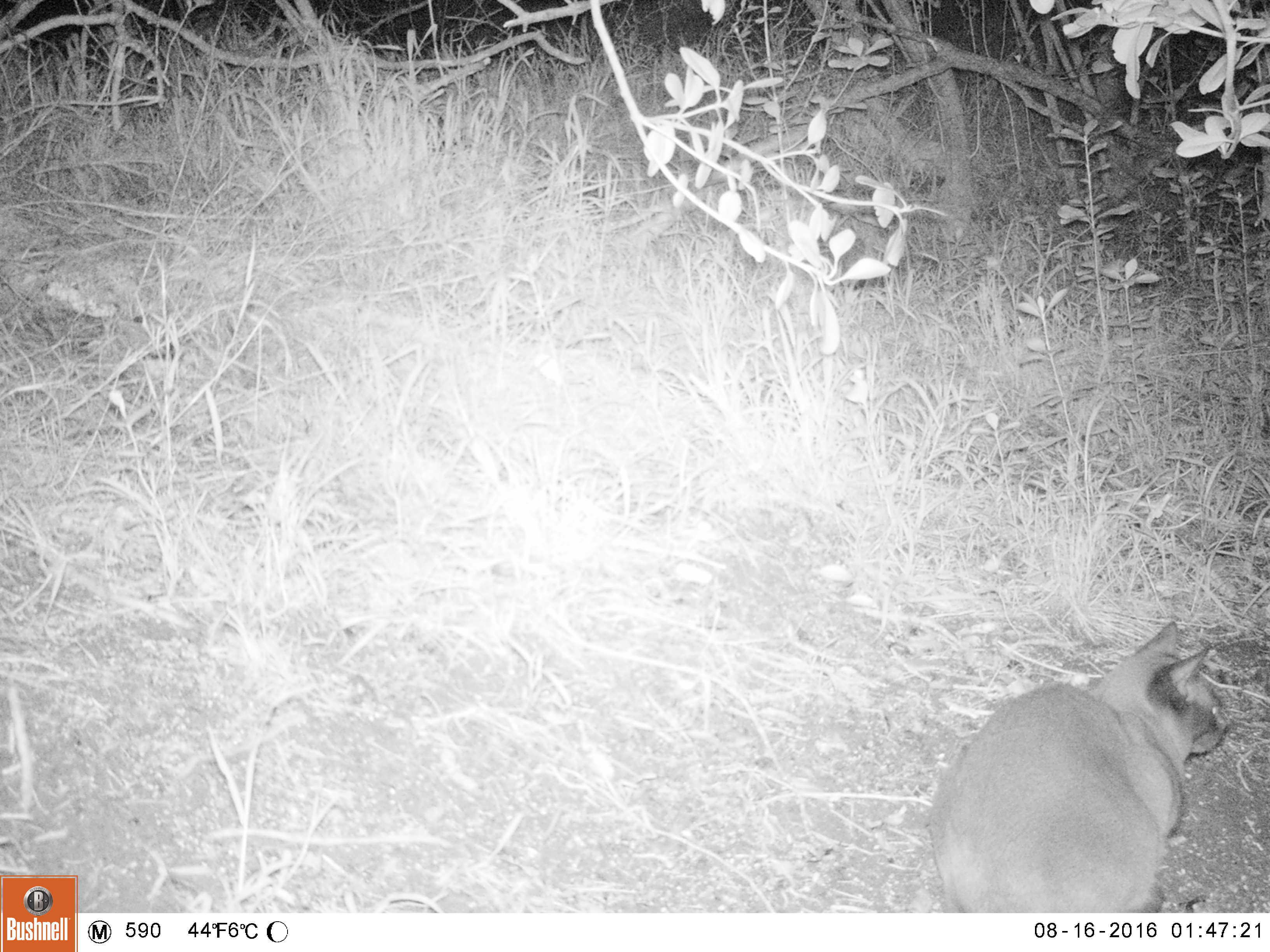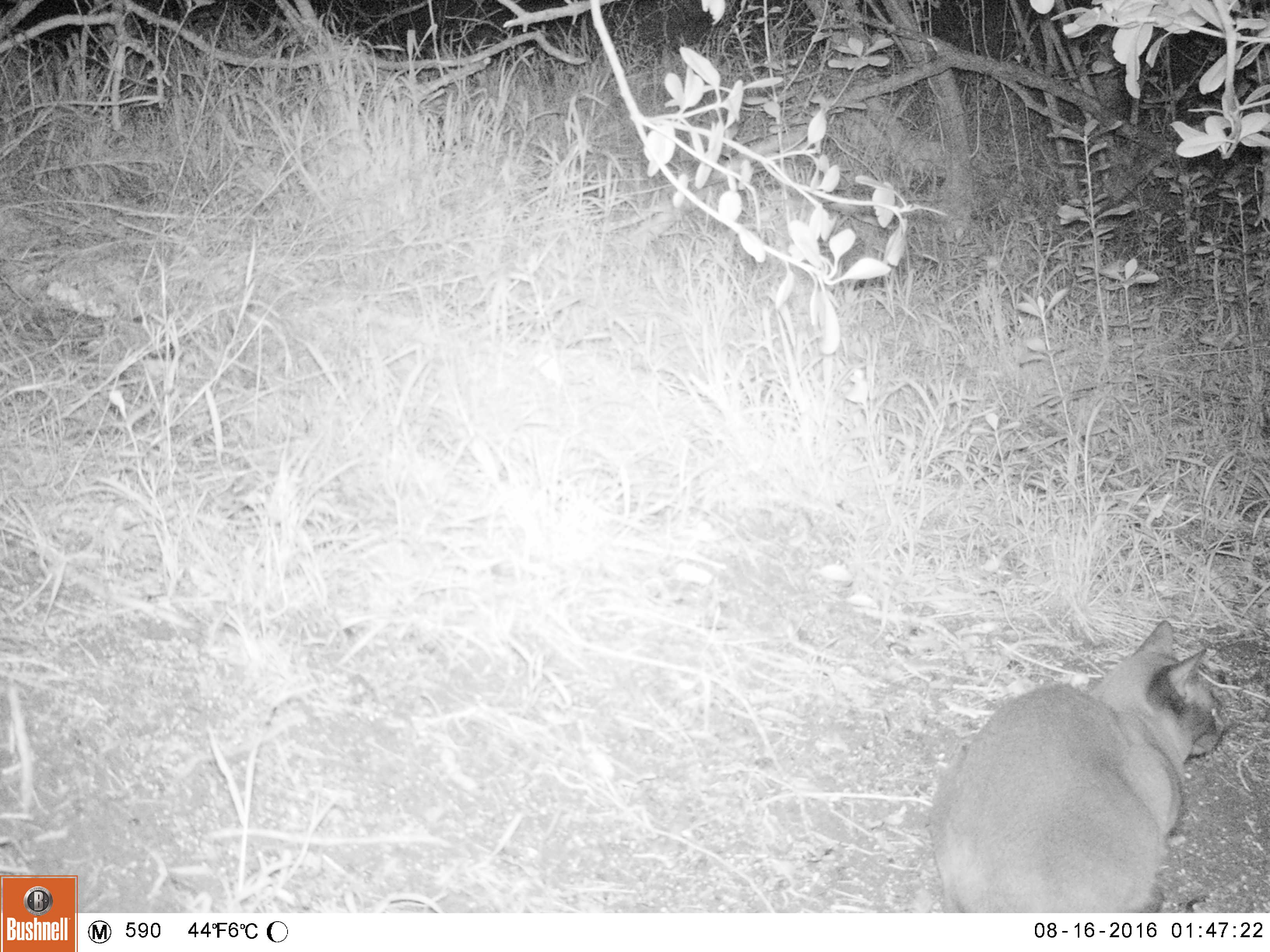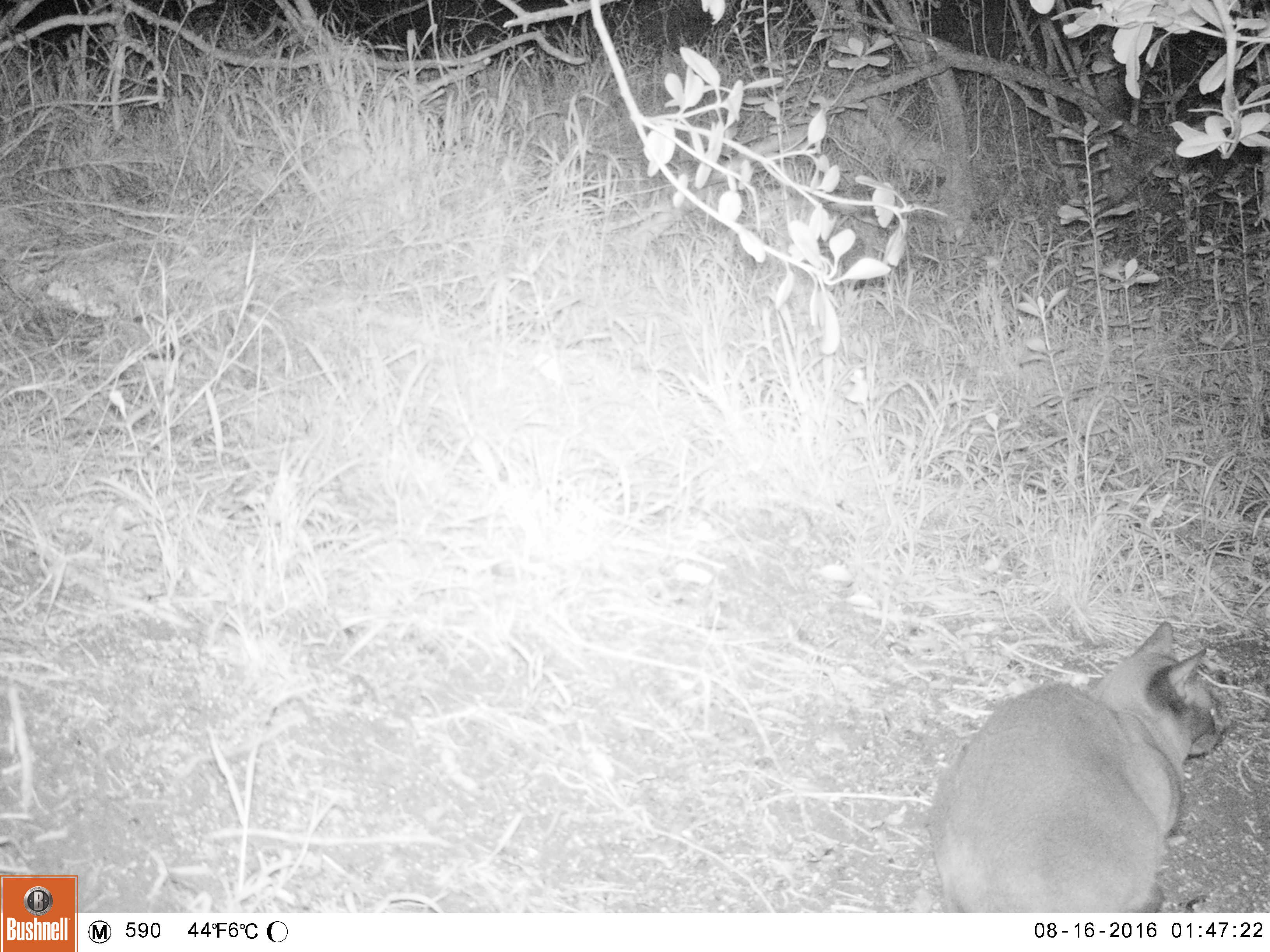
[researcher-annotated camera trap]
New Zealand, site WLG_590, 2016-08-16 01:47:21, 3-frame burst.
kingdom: Animalia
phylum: Chordata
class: Mammalia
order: Carnivora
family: Felidae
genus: Felis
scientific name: Felis catus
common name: domestic cat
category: cat